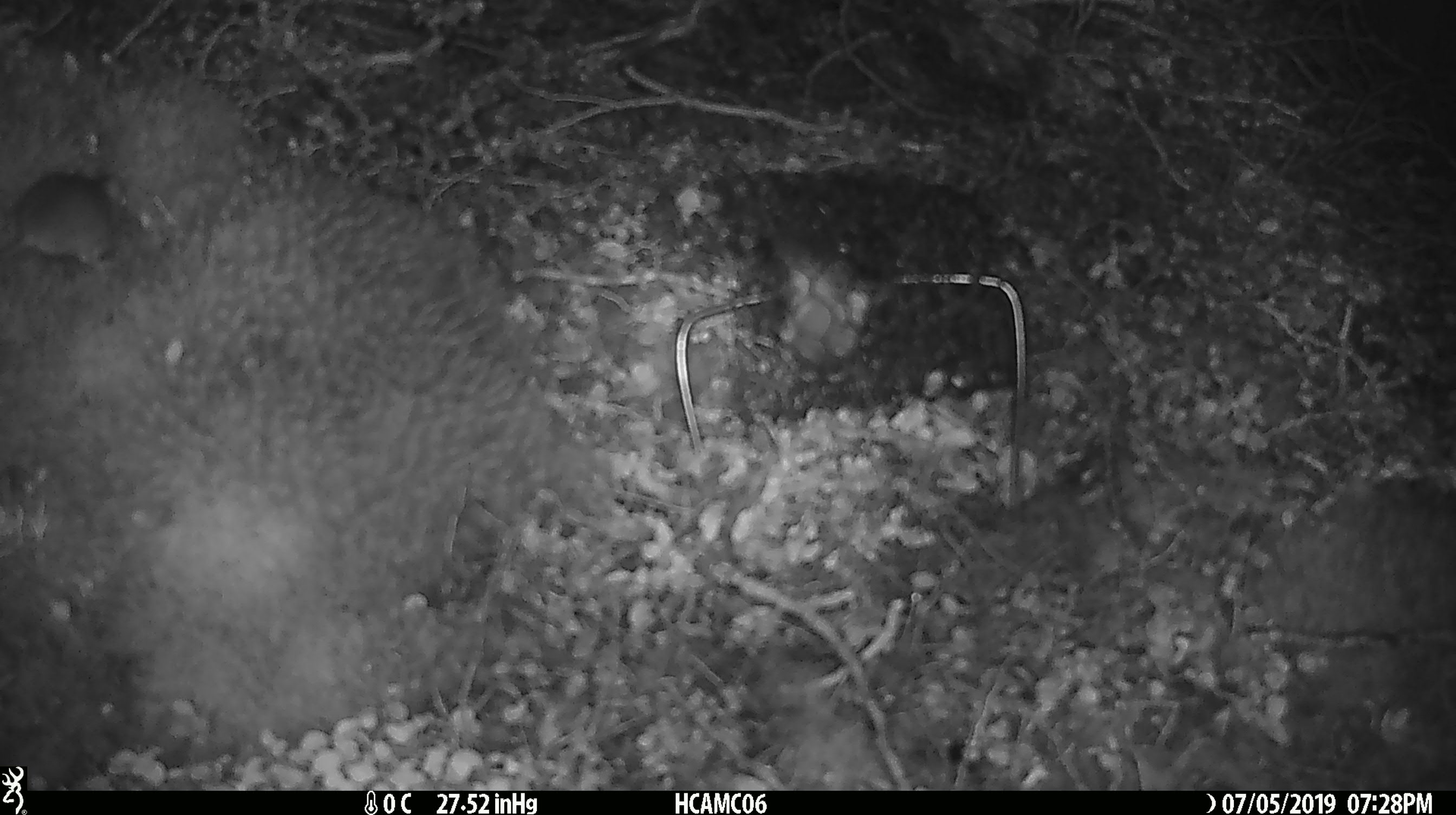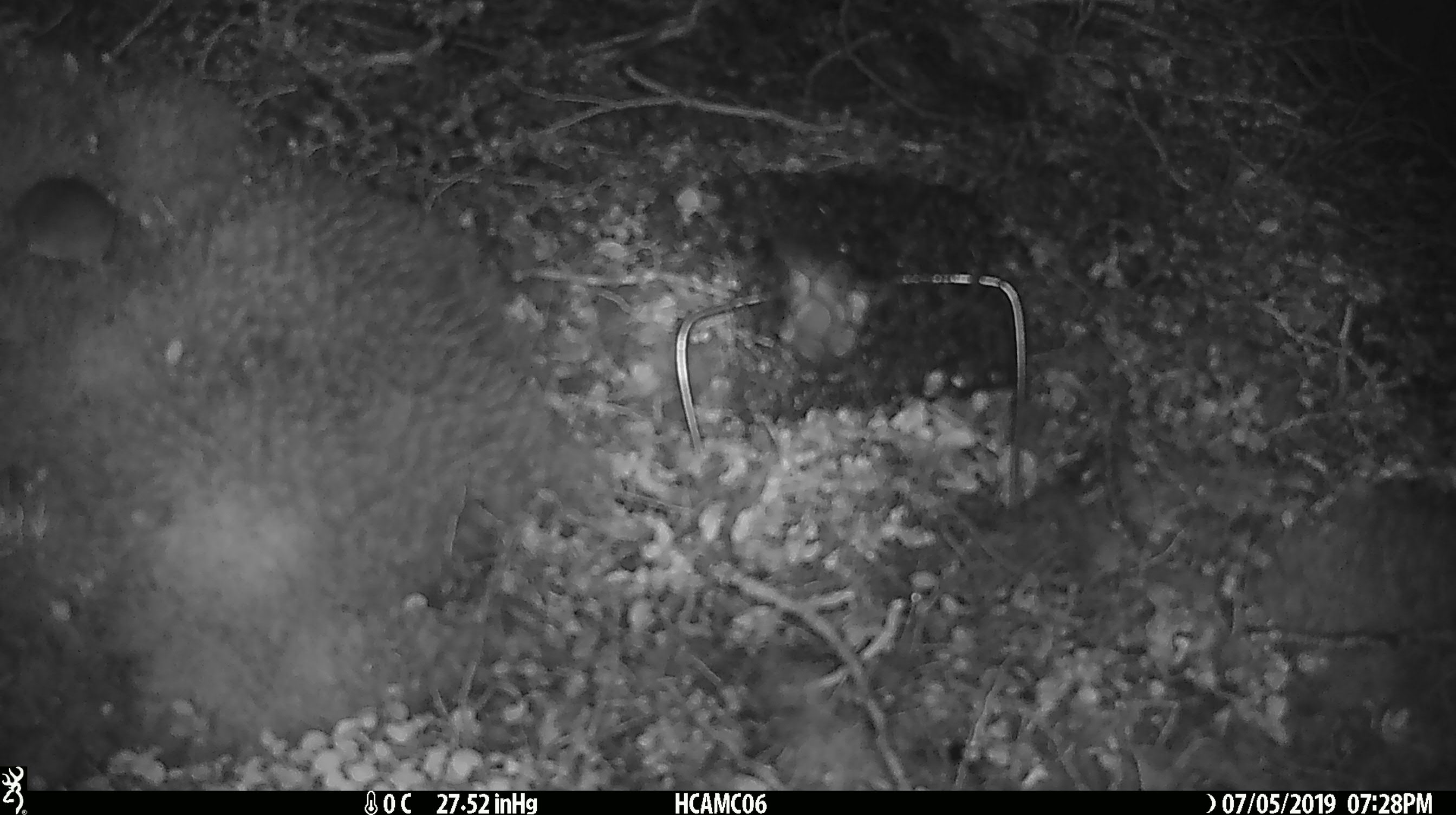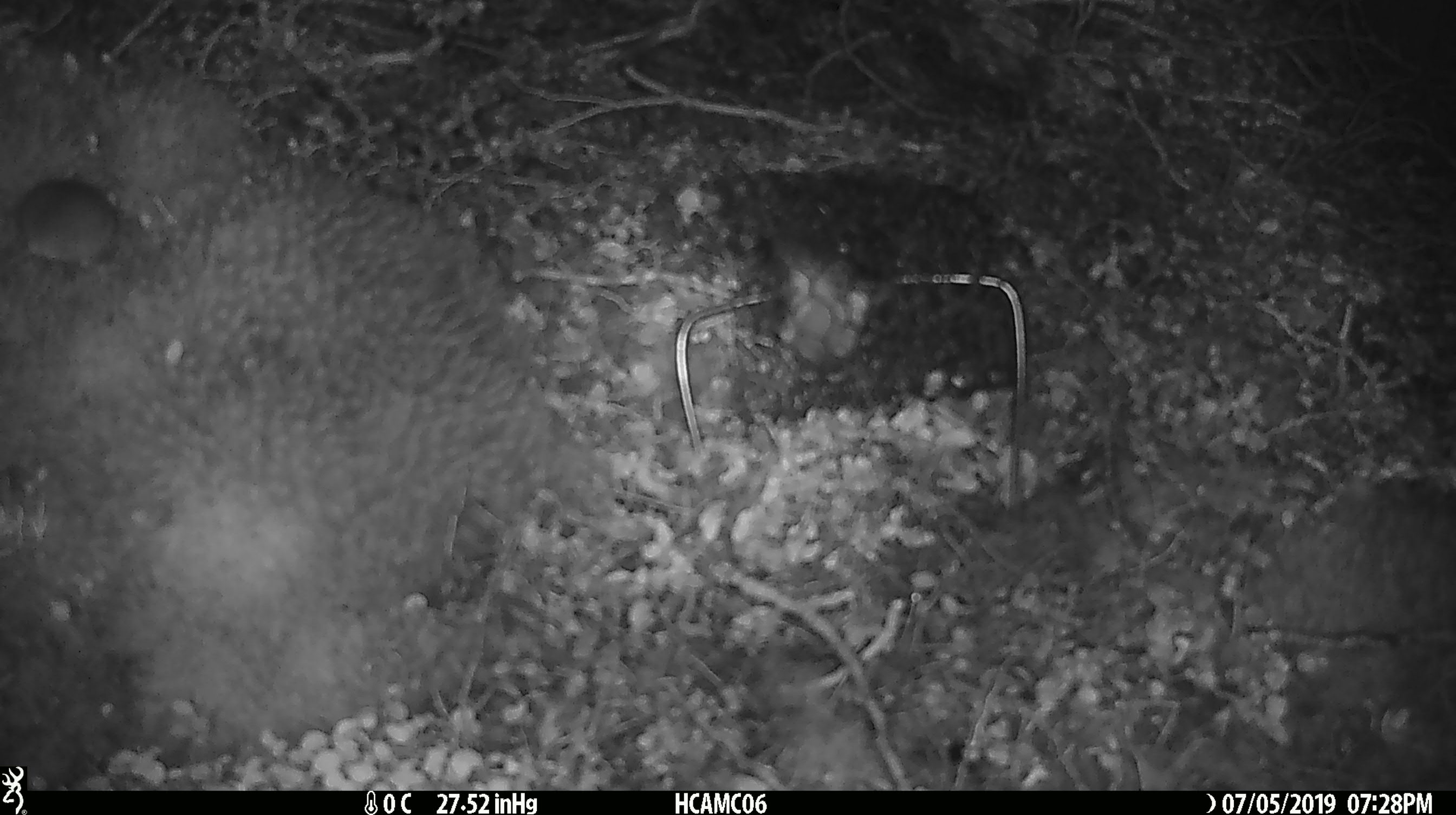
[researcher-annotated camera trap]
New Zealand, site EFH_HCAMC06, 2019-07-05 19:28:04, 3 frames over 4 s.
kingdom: Animalia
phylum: Chordata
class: Mammalia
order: Rodentia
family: Muridae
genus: Mus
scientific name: Mus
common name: mouse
Mouse (Mus).